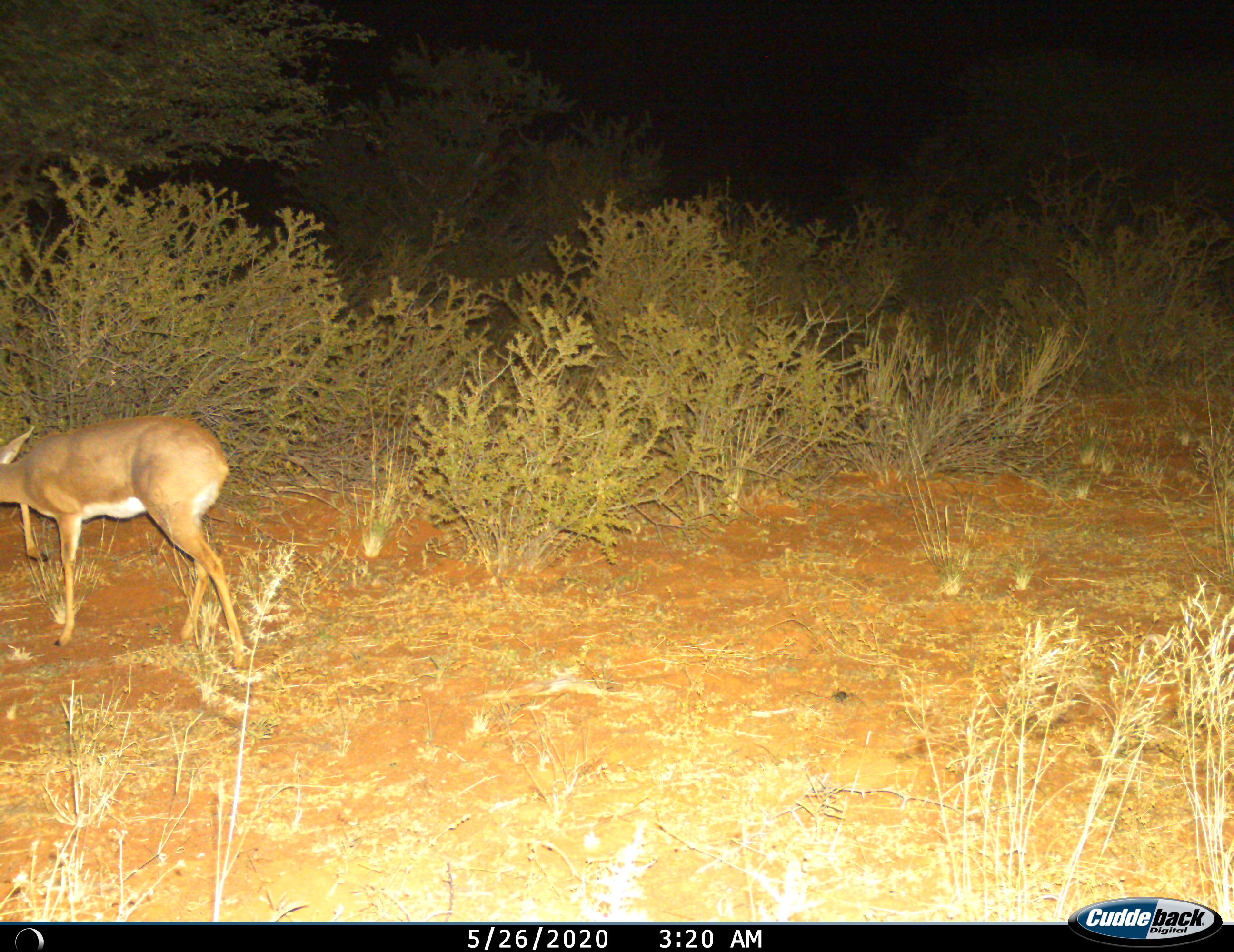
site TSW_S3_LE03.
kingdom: Animalia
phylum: Chordata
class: Mammalia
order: Artiodactyla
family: Bovidae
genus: Raphicerus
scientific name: Raphicerus campestris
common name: steenbok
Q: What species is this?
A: Steenbok (Raphicerus campestris).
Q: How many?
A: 1.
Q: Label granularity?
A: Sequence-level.